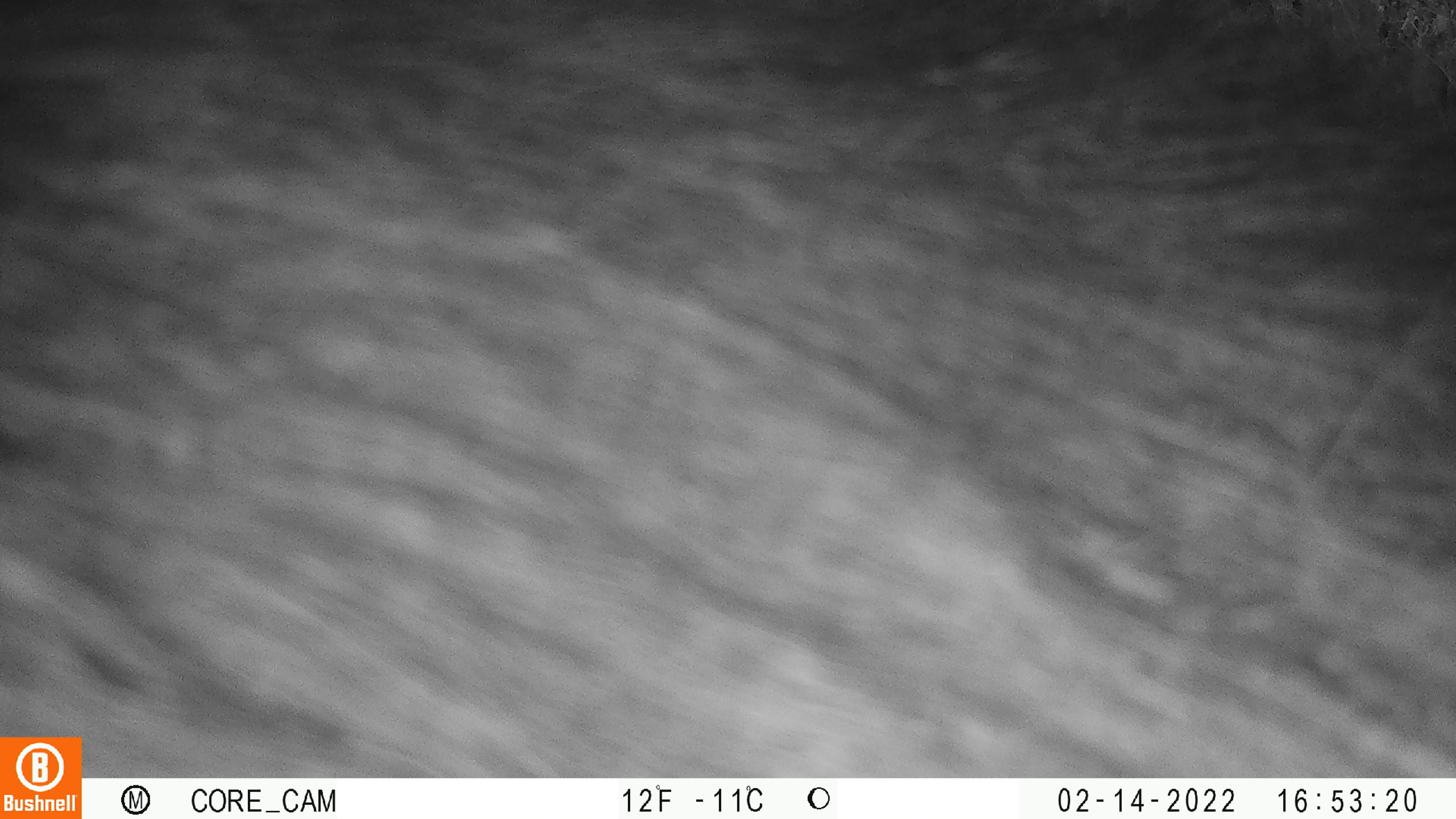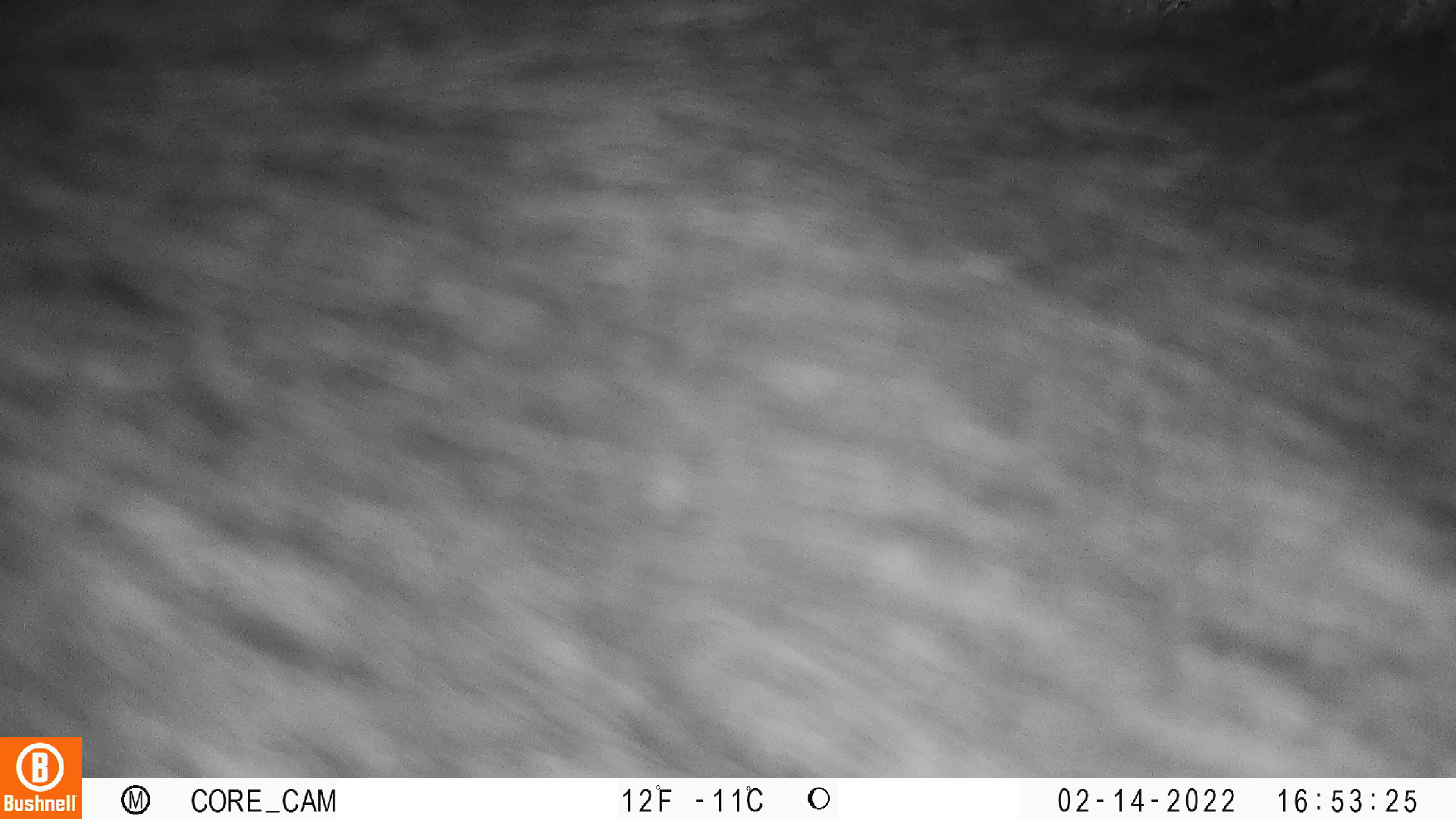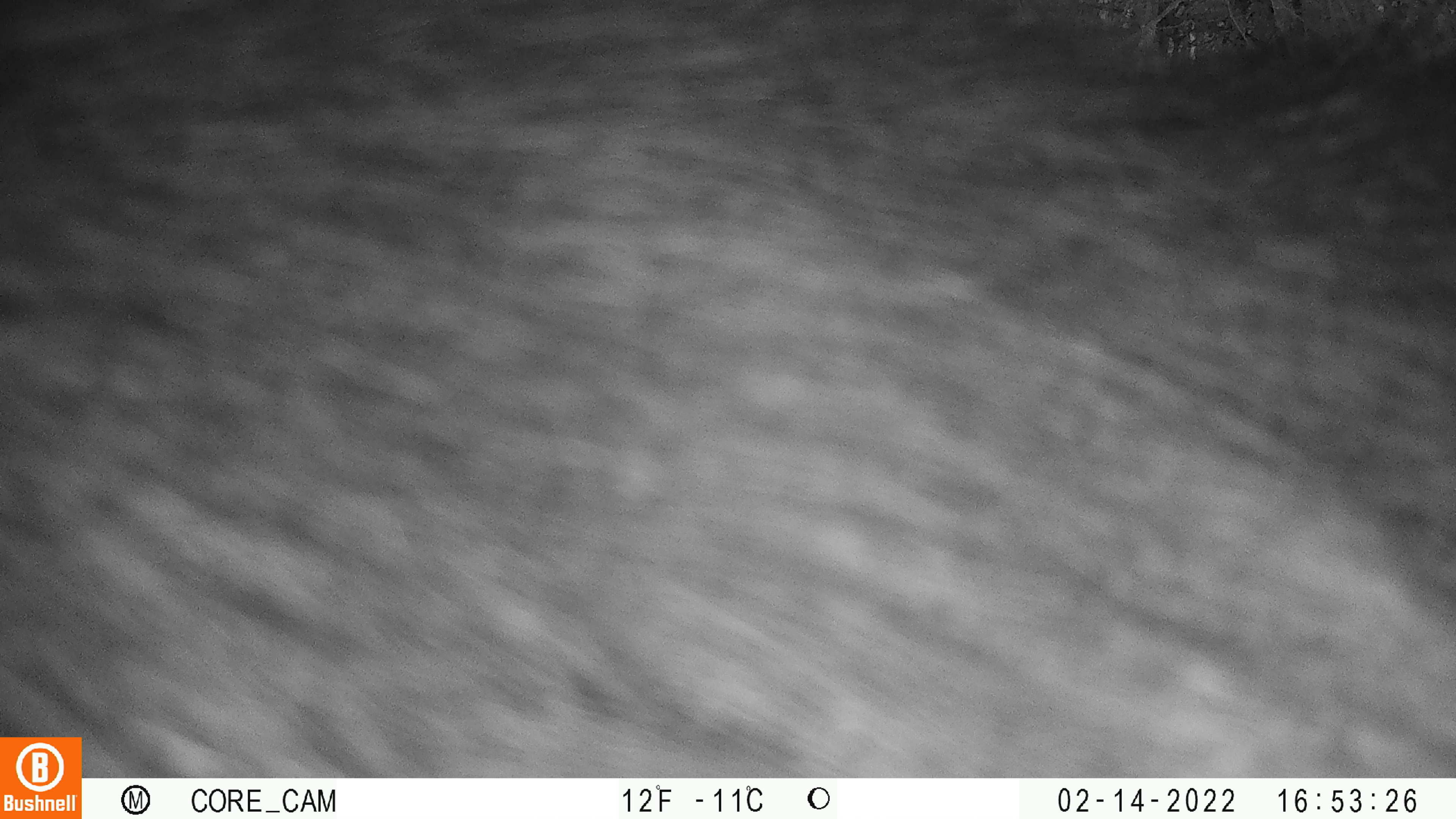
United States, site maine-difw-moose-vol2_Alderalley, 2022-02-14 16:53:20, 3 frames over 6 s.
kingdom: Animalia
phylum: Chordata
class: Mammalia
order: Artiodactyla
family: Cervidae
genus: Alces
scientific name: Alces alces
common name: moose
Moose (Alces alces).